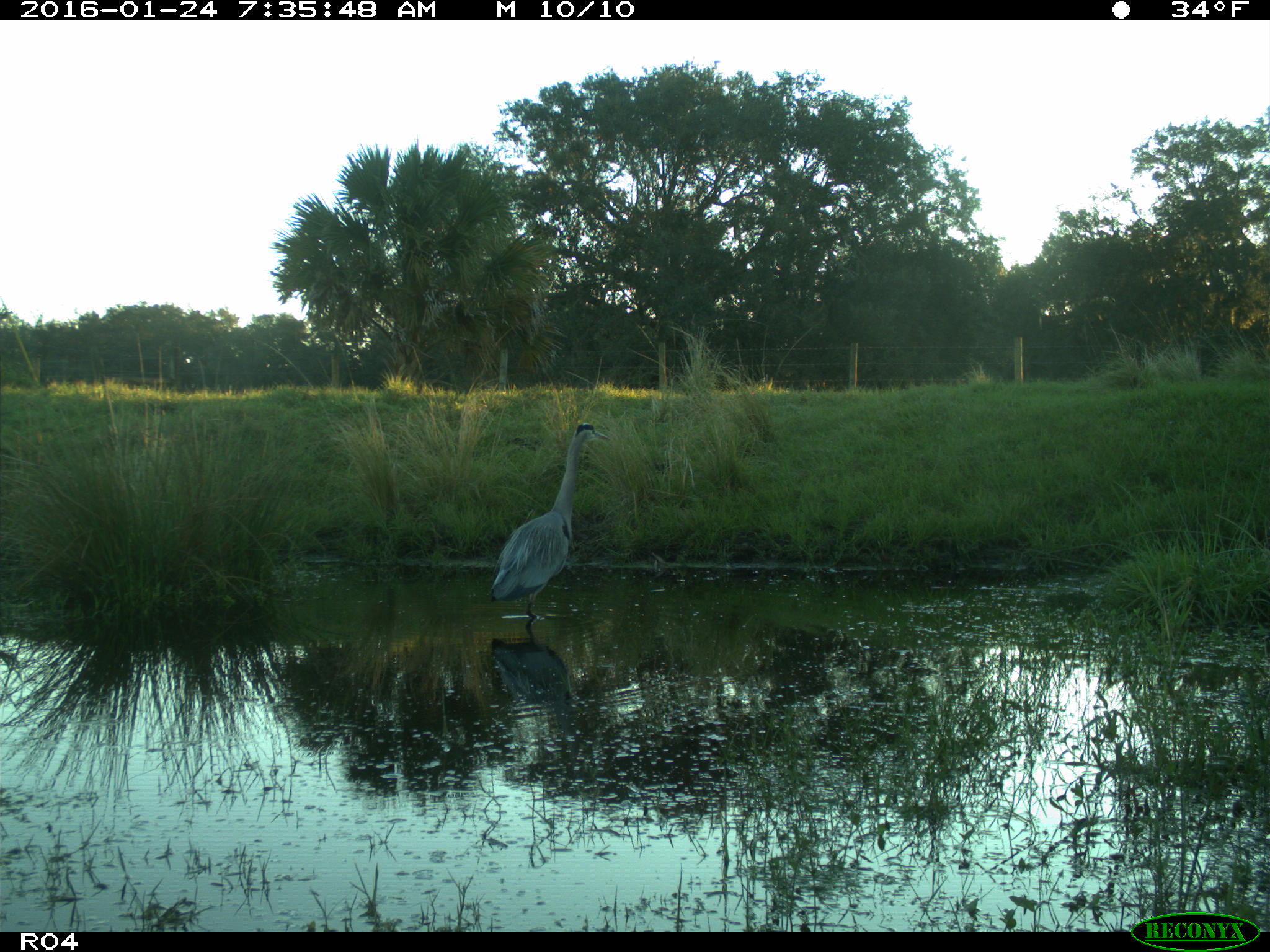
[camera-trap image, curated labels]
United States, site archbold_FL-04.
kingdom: Animalia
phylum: Chordata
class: Aves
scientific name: Aves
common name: birds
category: unidentified bird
Unidentified bird (birds) (Aves).